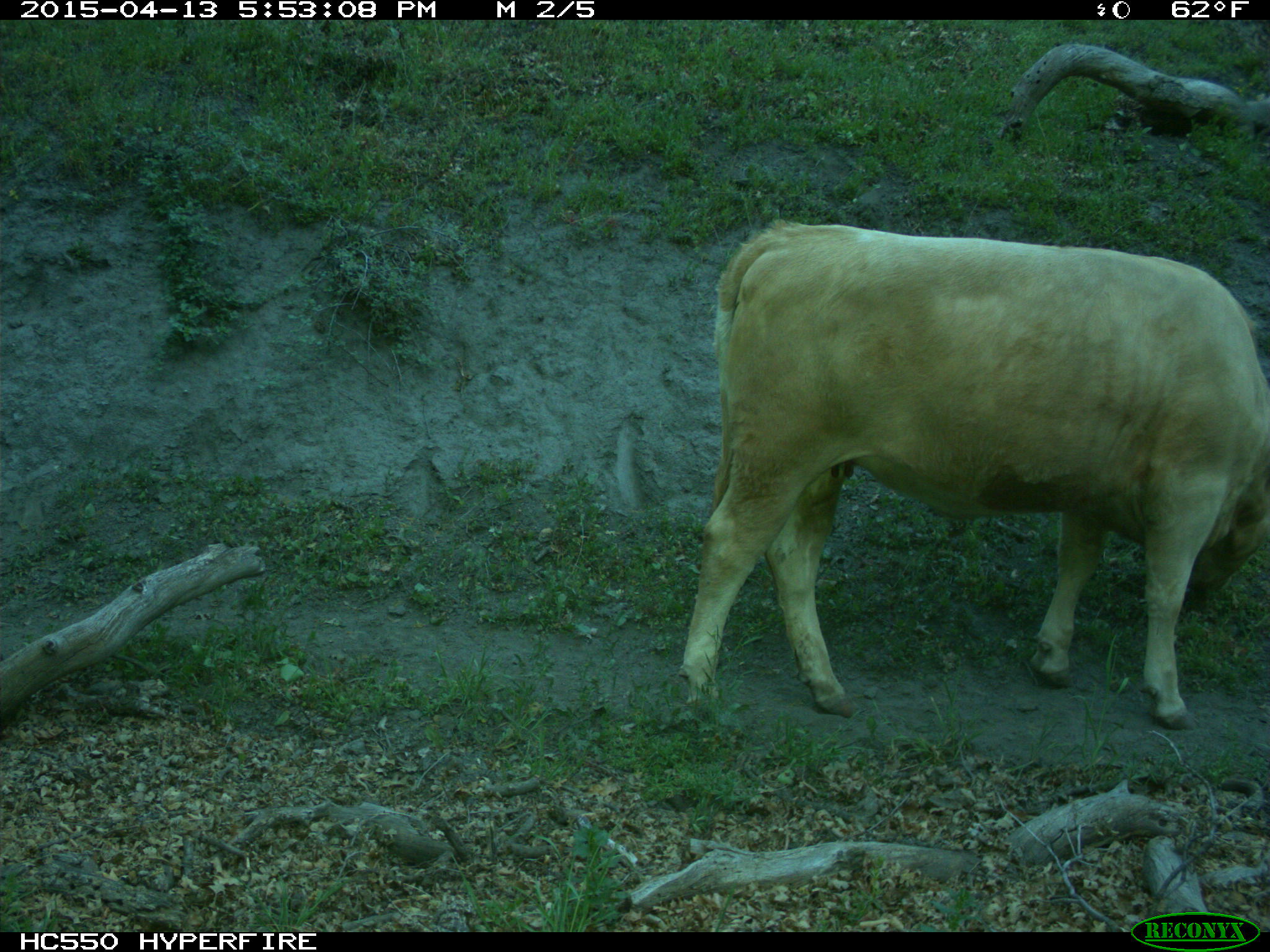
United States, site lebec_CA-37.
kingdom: Animalia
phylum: Chordata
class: Mammalia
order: Artiodactyla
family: Bovidae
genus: Bos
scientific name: Bos taurus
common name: domestic cow